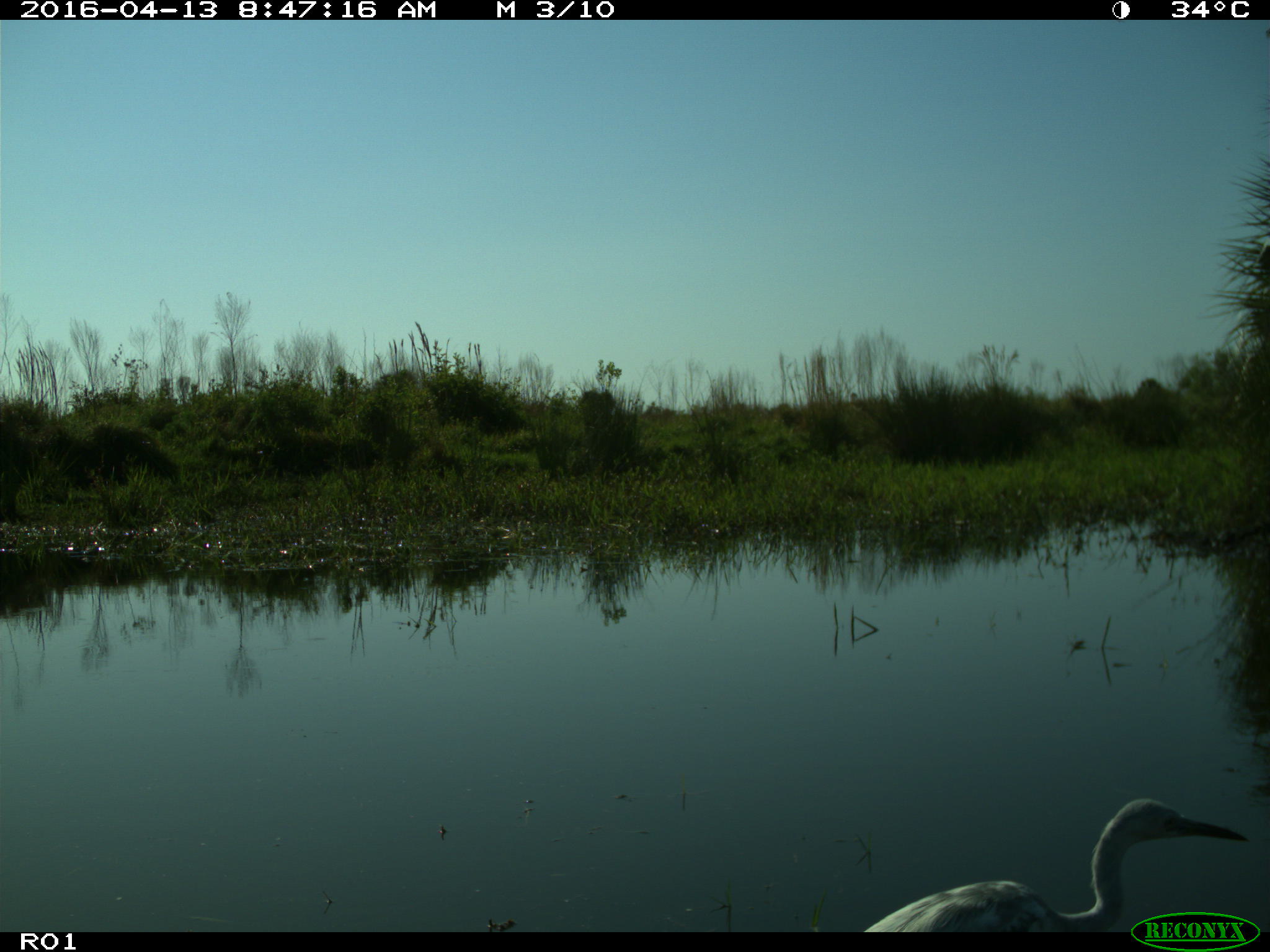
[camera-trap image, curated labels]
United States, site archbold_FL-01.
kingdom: Animalia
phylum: Chordata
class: Aves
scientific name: Aves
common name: birds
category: unidentified bird